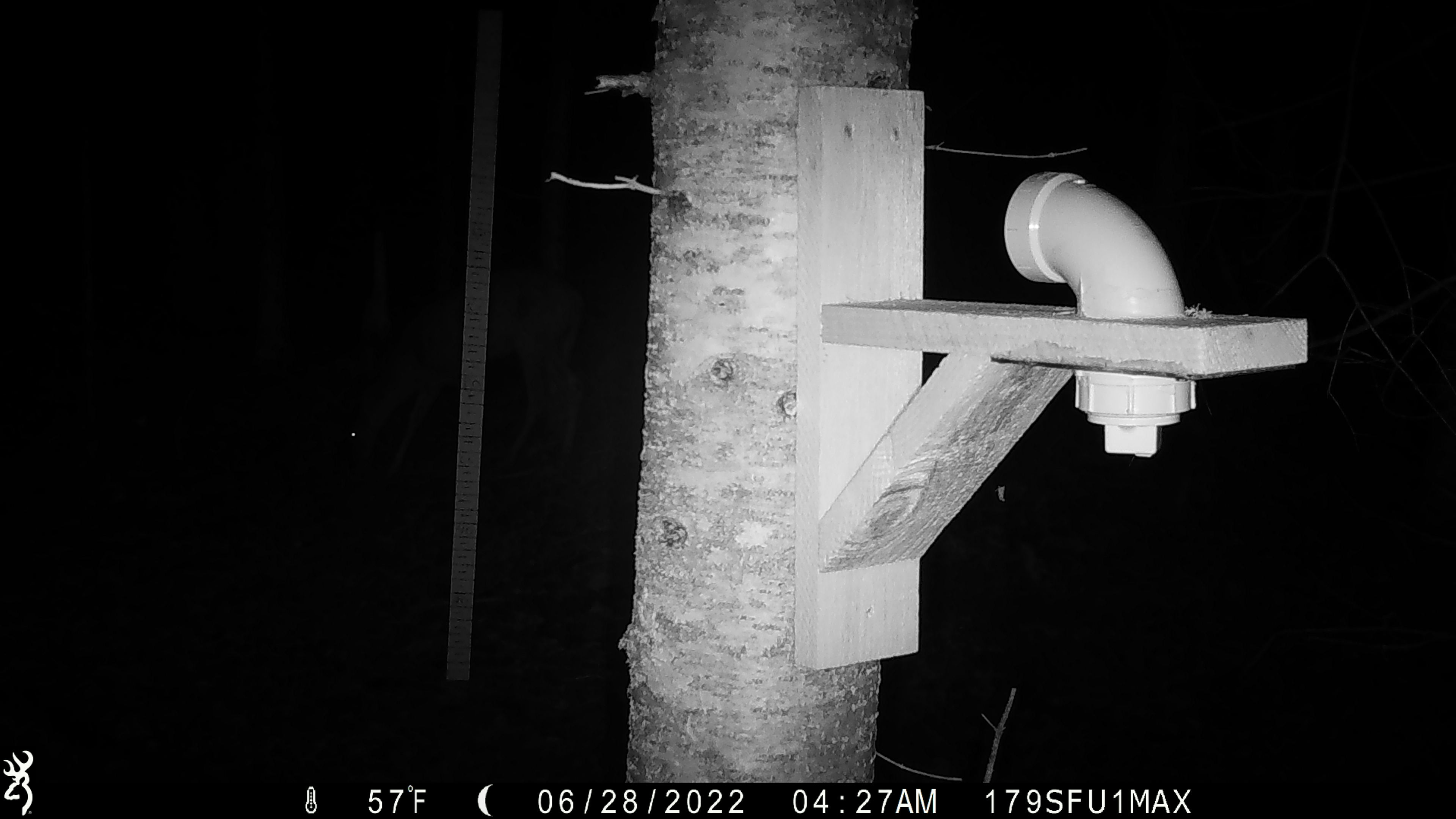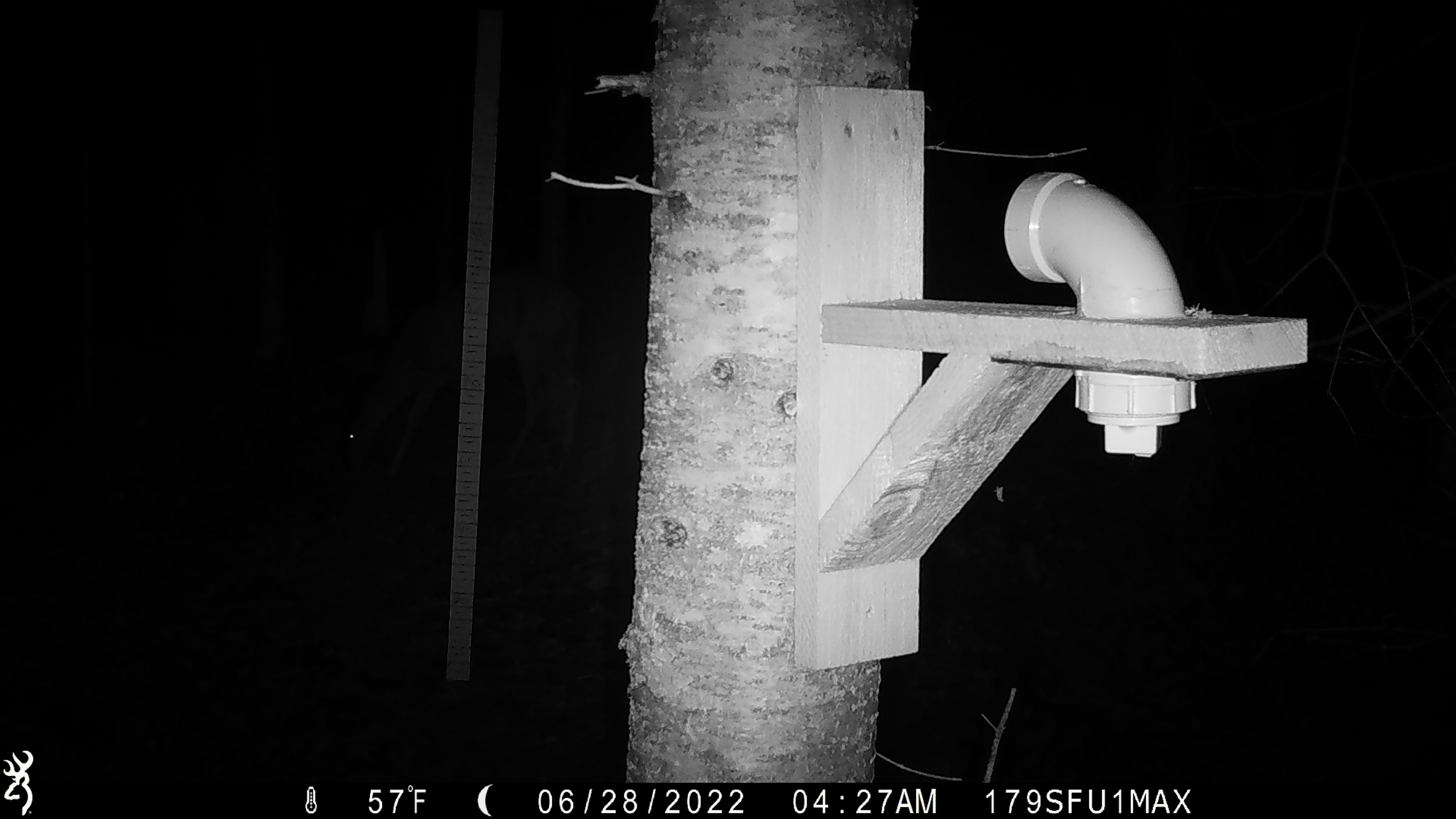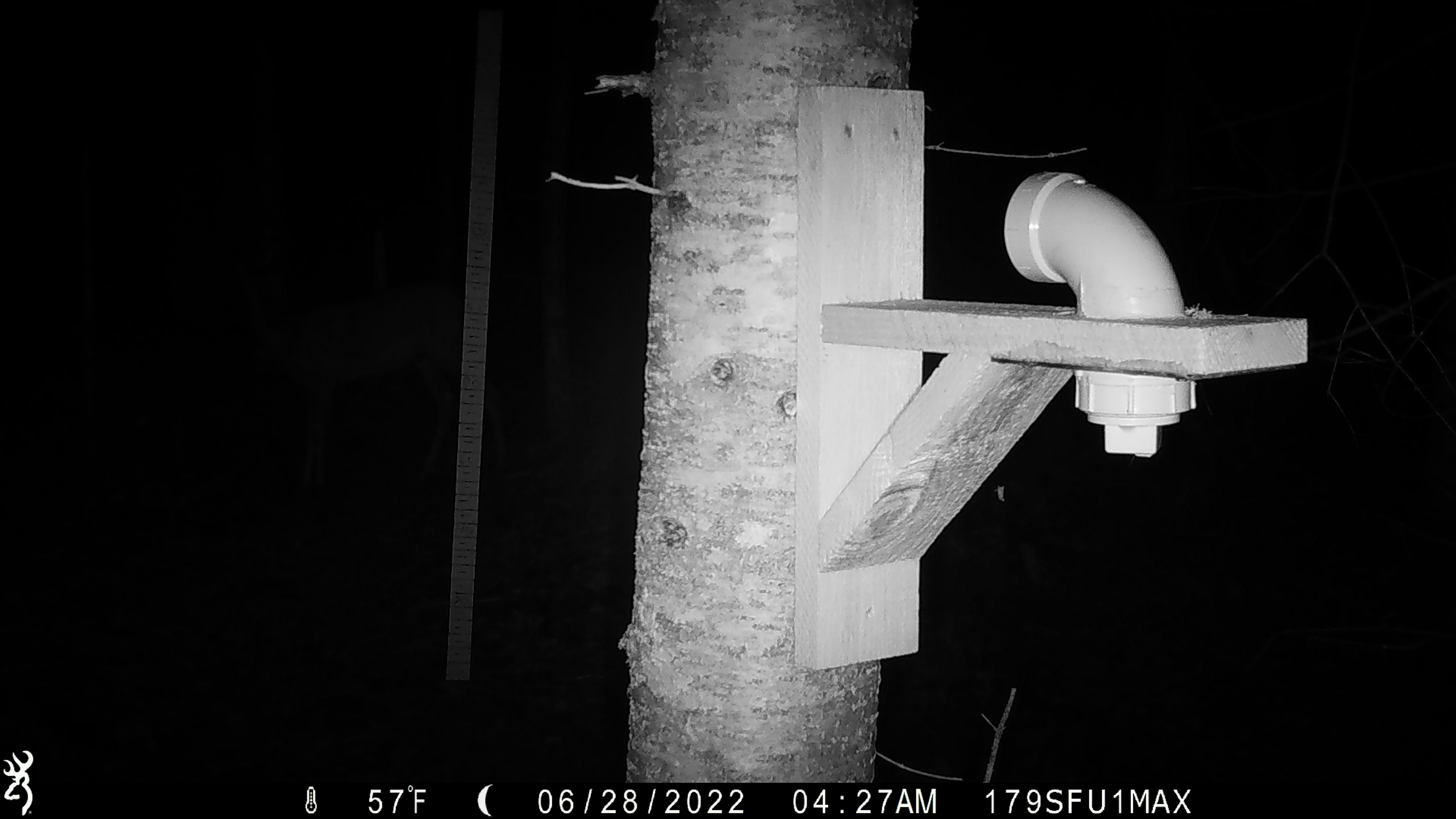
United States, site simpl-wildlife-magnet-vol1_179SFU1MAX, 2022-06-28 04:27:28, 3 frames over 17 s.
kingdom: Animalia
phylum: Chordata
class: Mammalia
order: Artiodactyla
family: Cervidae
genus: Odocoileus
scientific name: Odocoileus virginianus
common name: white-tailed deer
White-tailed deer (Odocoileus virginianus).